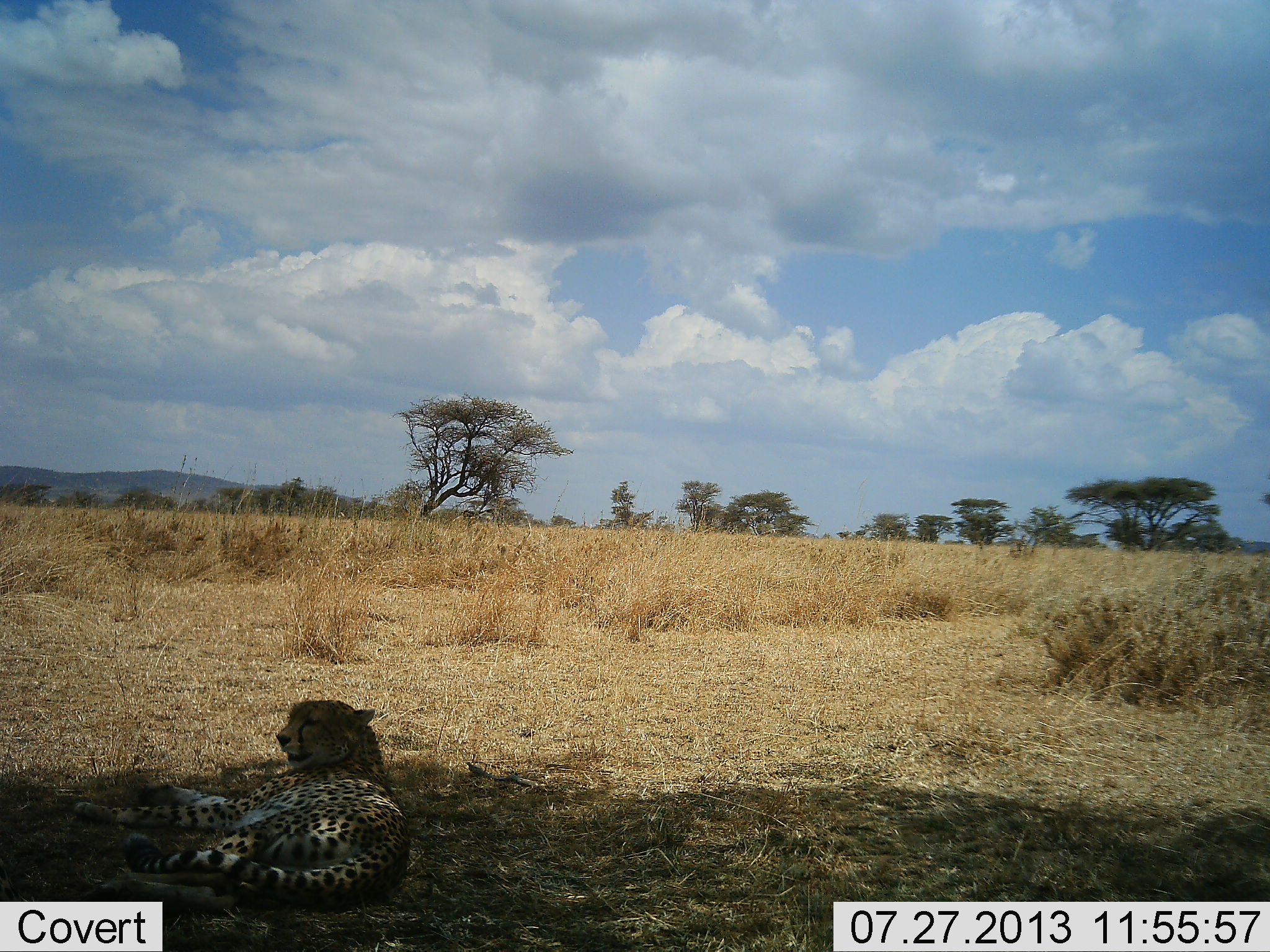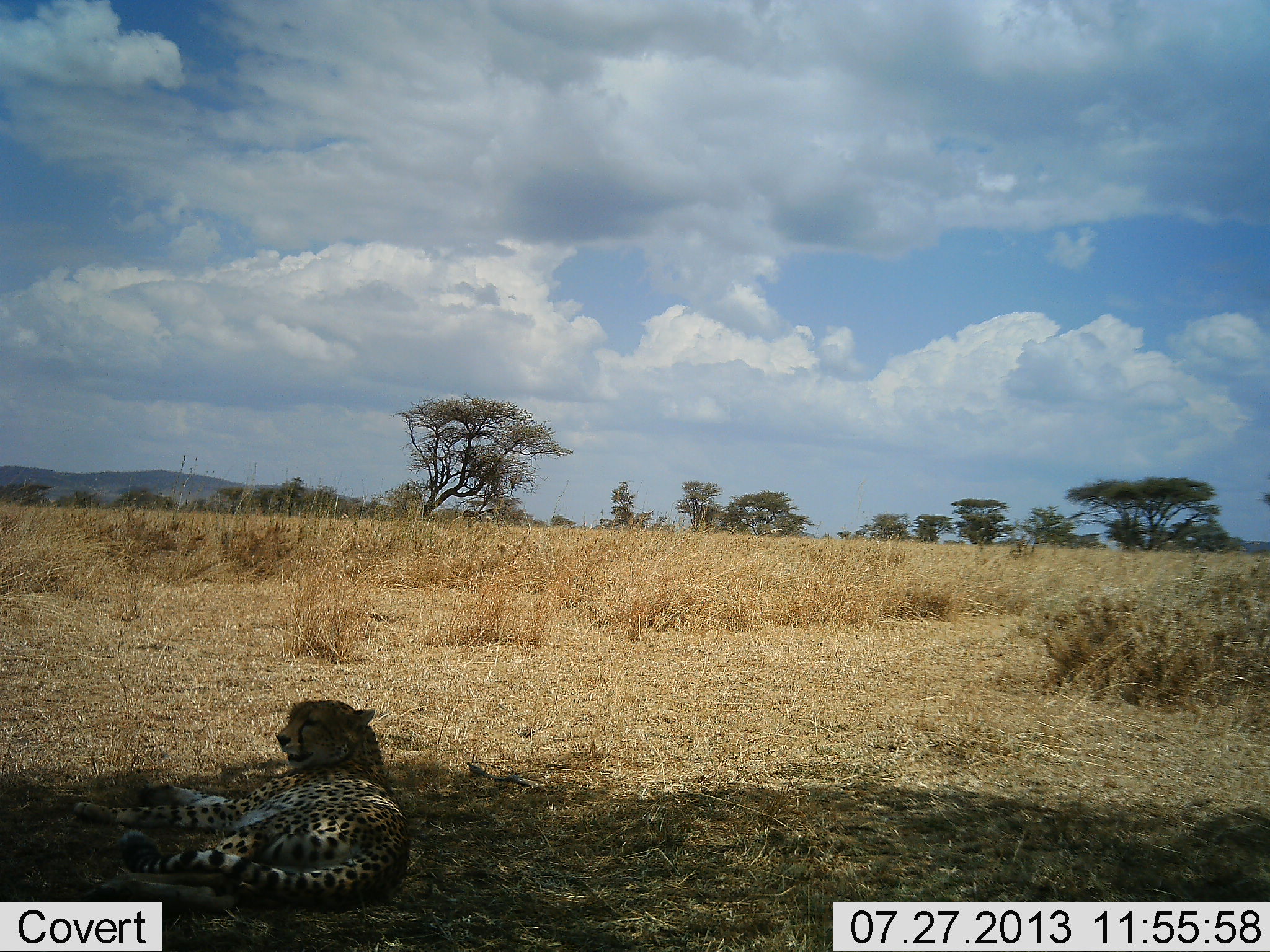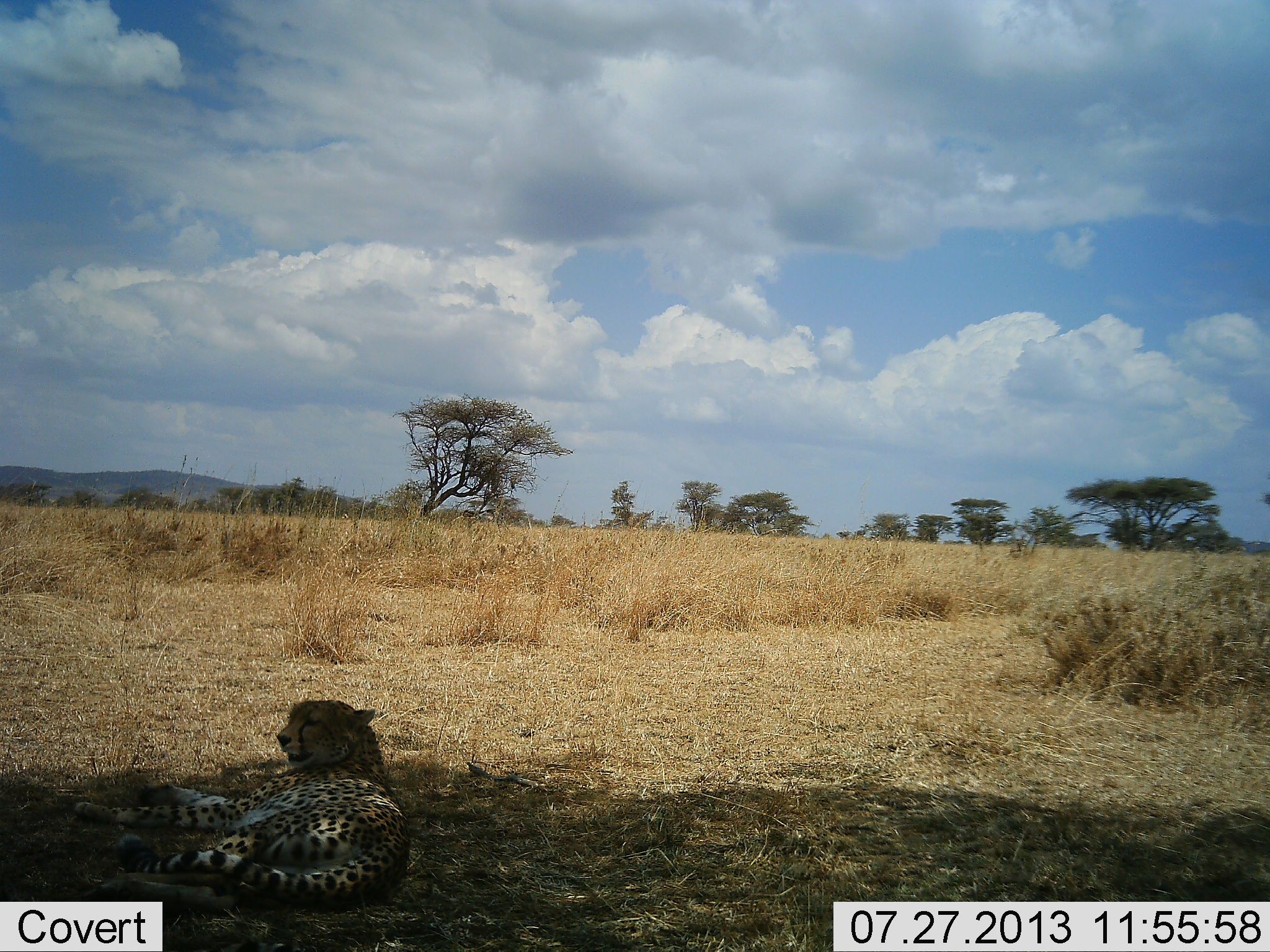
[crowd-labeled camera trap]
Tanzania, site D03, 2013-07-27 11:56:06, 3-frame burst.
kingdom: Animalia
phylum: Chordata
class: Mammalia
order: Carnivora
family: Felidae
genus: Acinonyx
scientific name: Acinonyx jubatus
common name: cheetah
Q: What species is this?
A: Cheetah (Acinonyx jubatus).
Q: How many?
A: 1.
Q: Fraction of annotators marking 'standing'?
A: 0%.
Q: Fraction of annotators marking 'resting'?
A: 100%.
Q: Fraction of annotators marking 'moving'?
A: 0%.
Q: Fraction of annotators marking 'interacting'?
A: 0%.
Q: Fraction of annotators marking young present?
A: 0%.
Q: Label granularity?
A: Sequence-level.